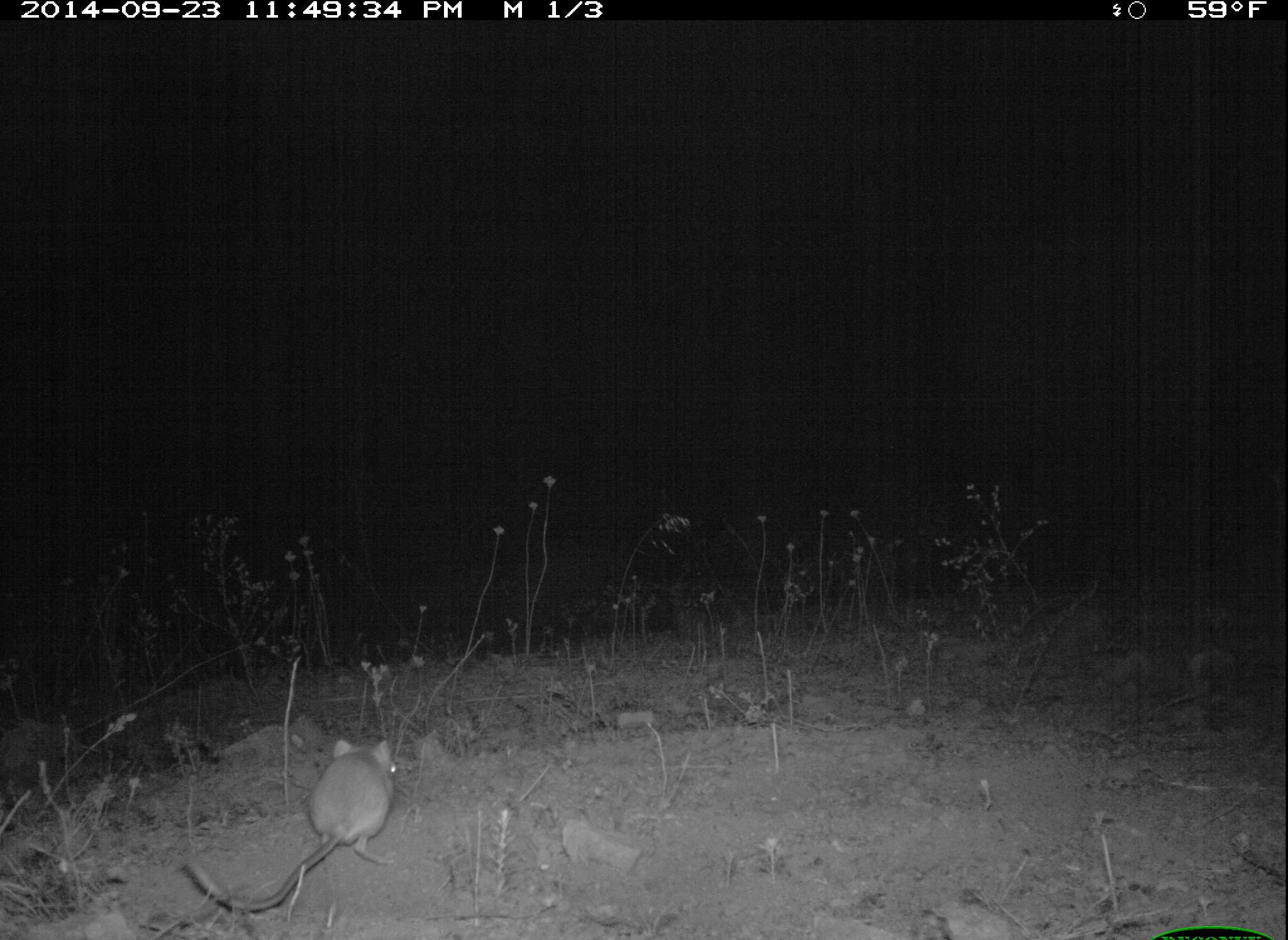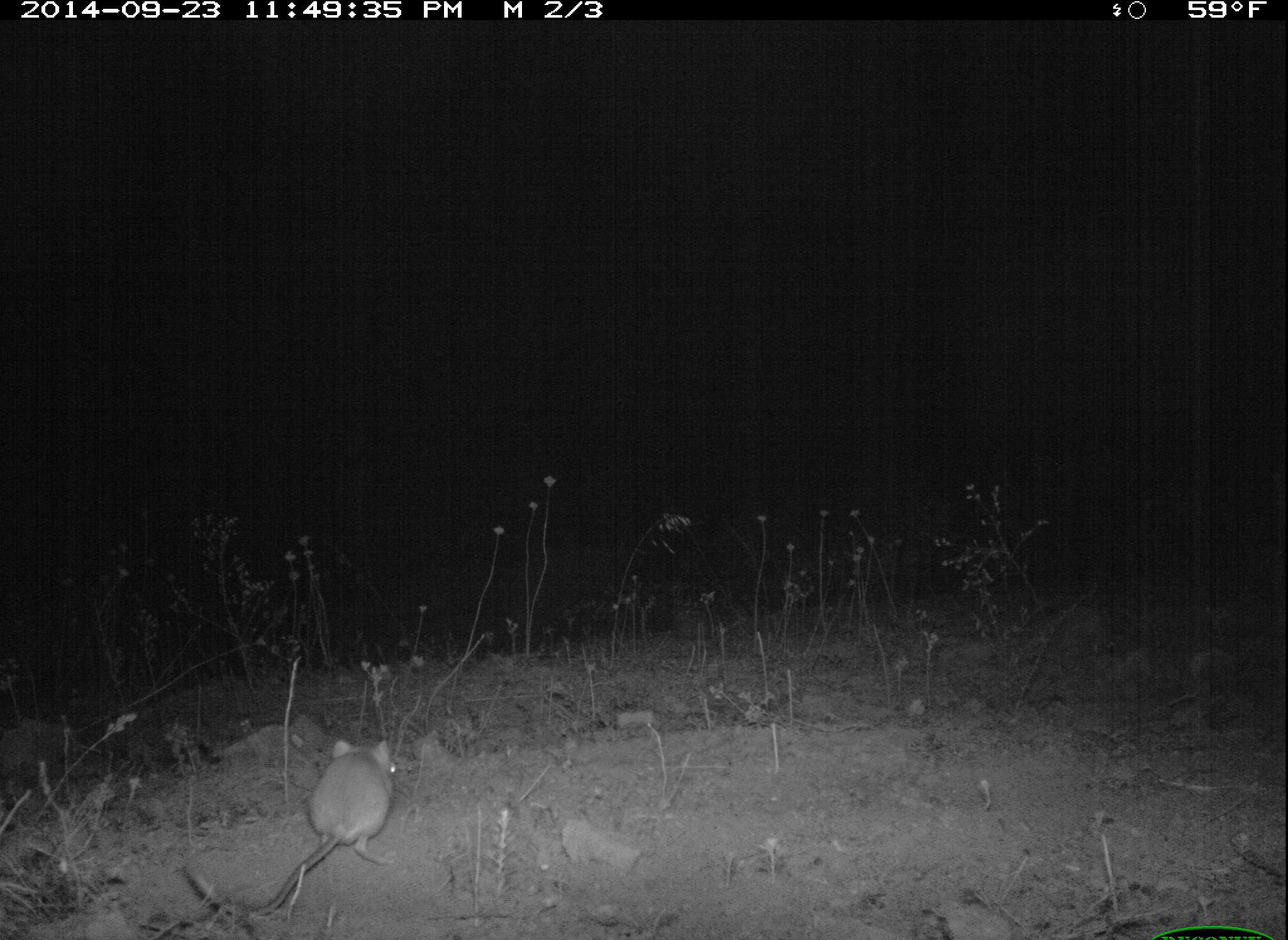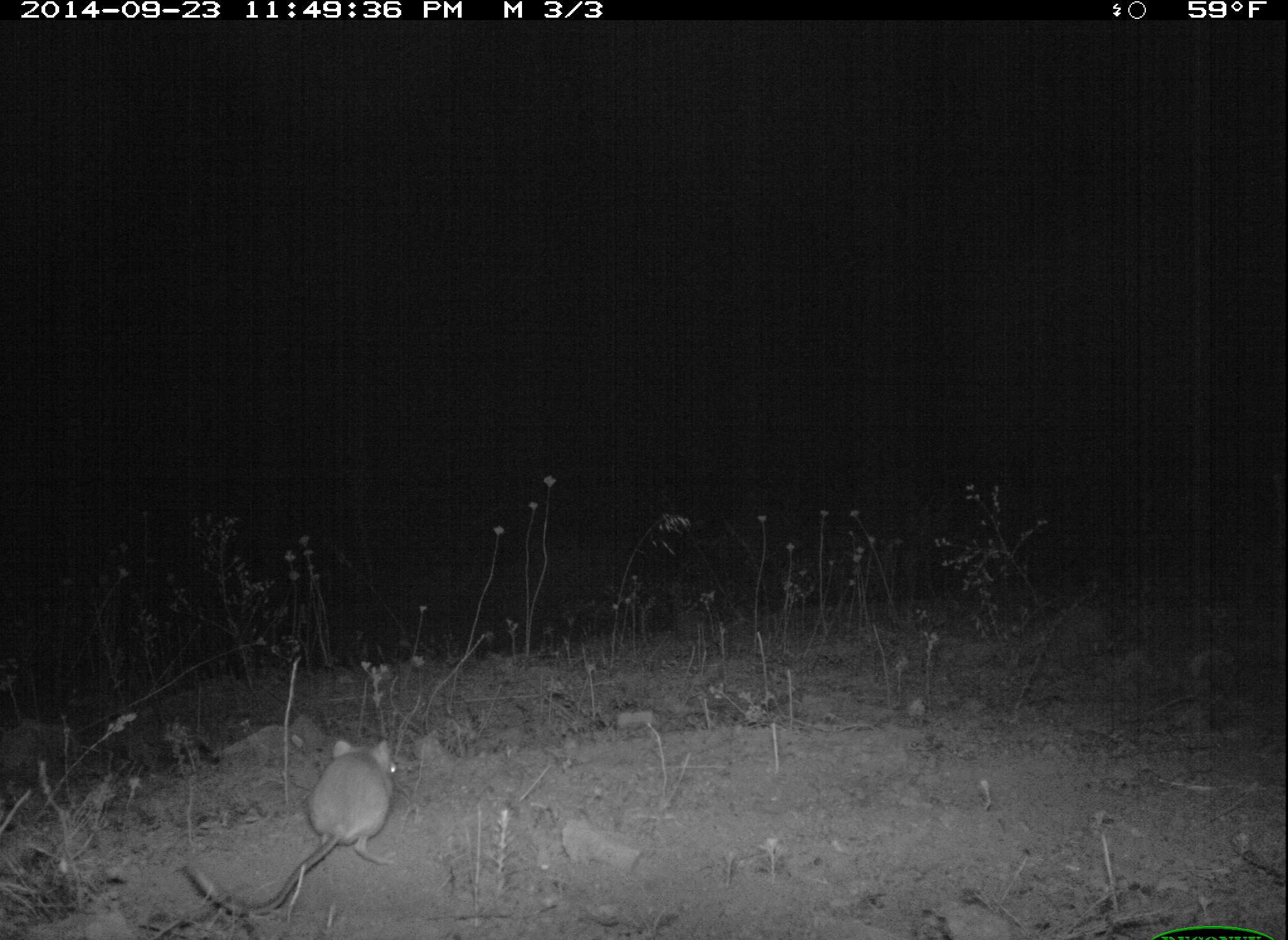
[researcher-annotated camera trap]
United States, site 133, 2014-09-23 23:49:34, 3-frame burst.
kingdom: Animalia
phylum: Chordata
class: Mammalia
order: Rodentia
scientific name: Rodentia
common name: rodent